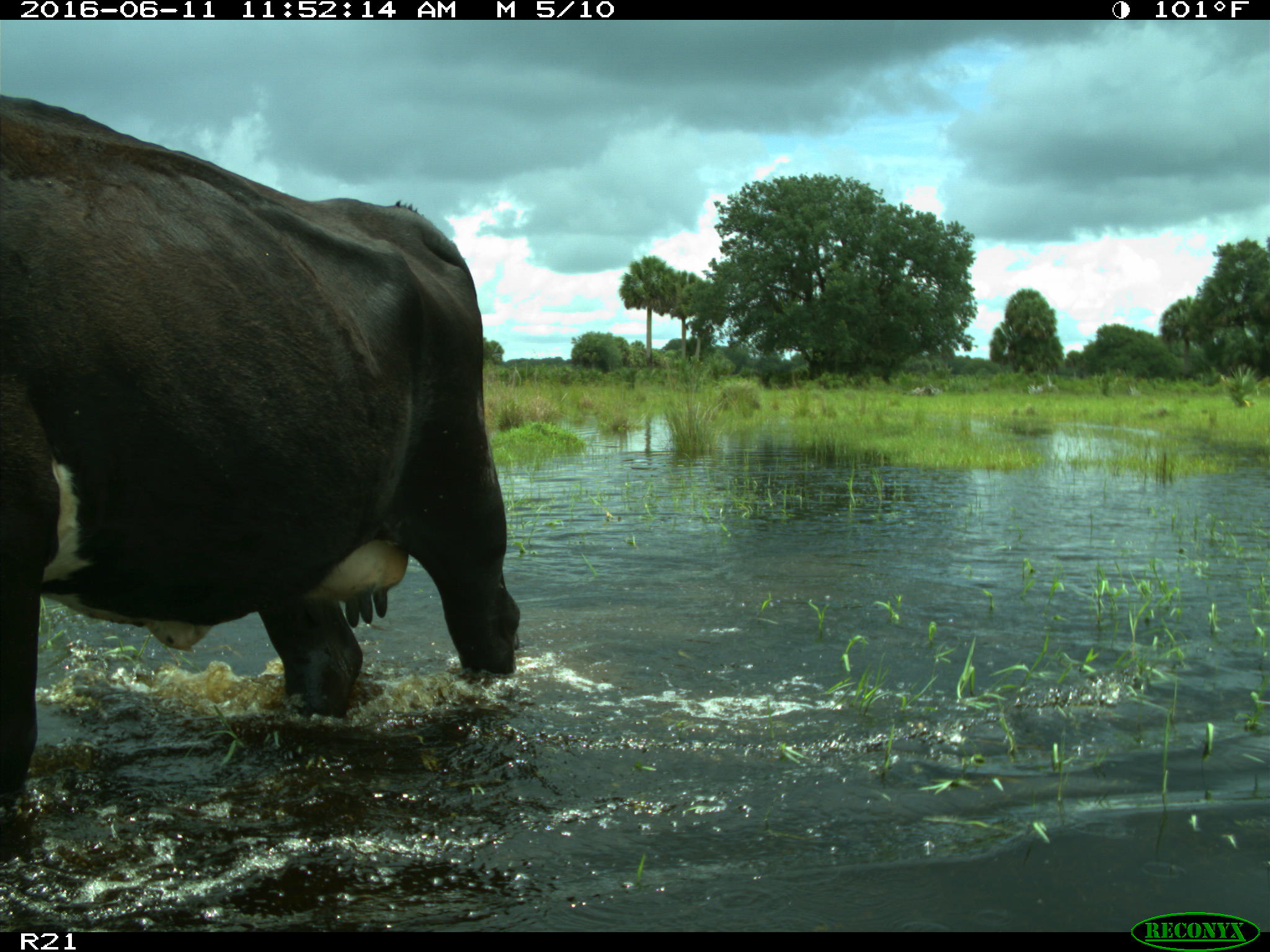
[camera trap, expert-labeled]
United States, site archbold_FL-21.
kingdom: Animalia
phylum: Chordata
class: Mammalia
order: Artiodactyla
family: Bovidae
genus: Bos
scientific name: Bos taurus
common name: domestic cow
Bos taurus (domestic cow).